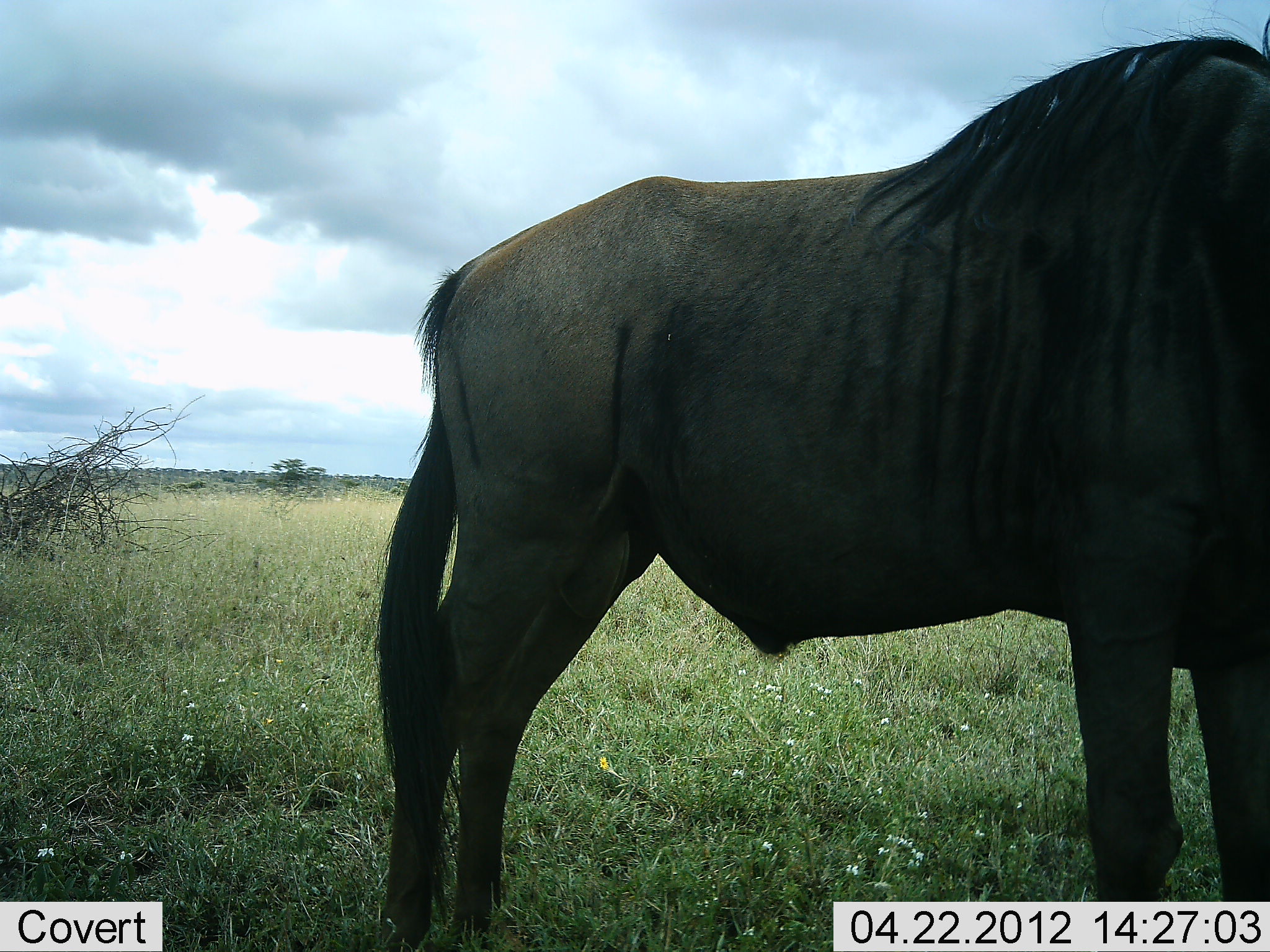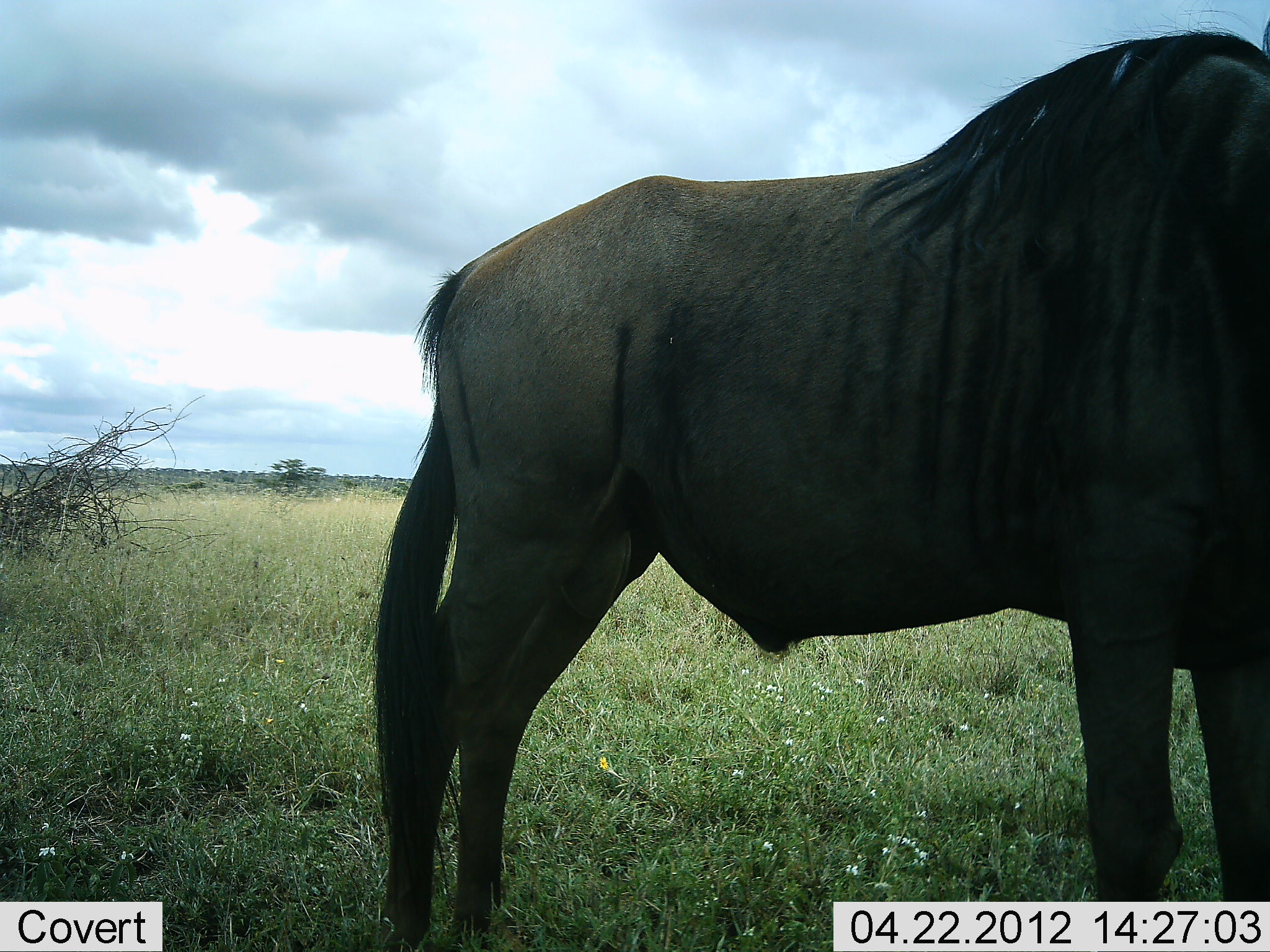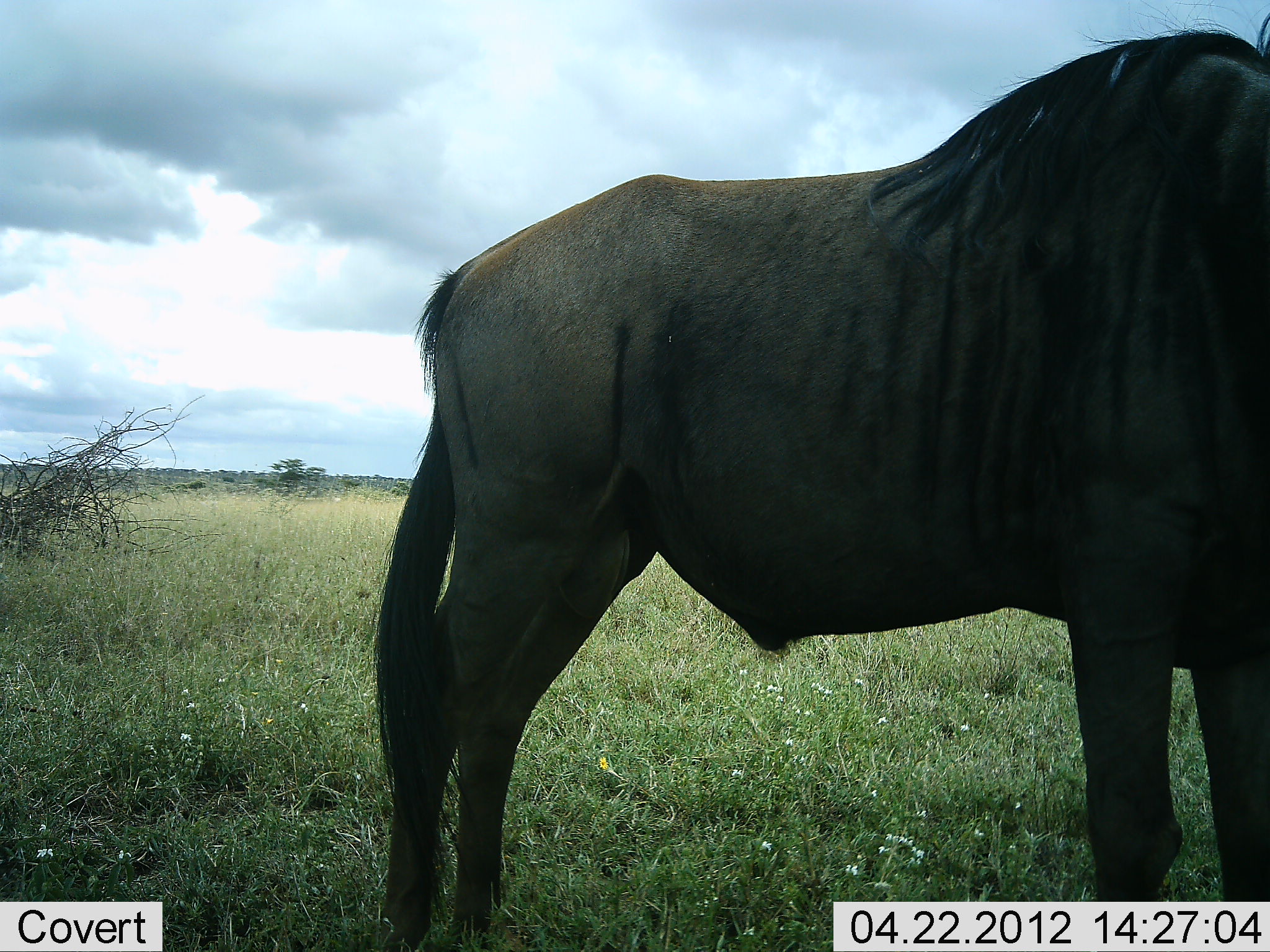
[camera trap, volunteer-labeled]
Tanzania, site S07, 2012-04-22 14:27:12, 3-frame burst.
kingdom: Animalia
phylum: Chordata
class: Mammalia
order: Artiodactyla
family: Bovidae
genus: Connochaetes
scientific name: Connochaetes taurinus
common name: blue wildebeest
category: wildebeest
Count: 1.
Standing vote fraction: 100%.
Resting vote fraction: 0%.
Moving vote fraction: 0%.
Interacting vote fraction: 0%.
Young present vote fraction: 0%.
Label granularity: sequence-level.